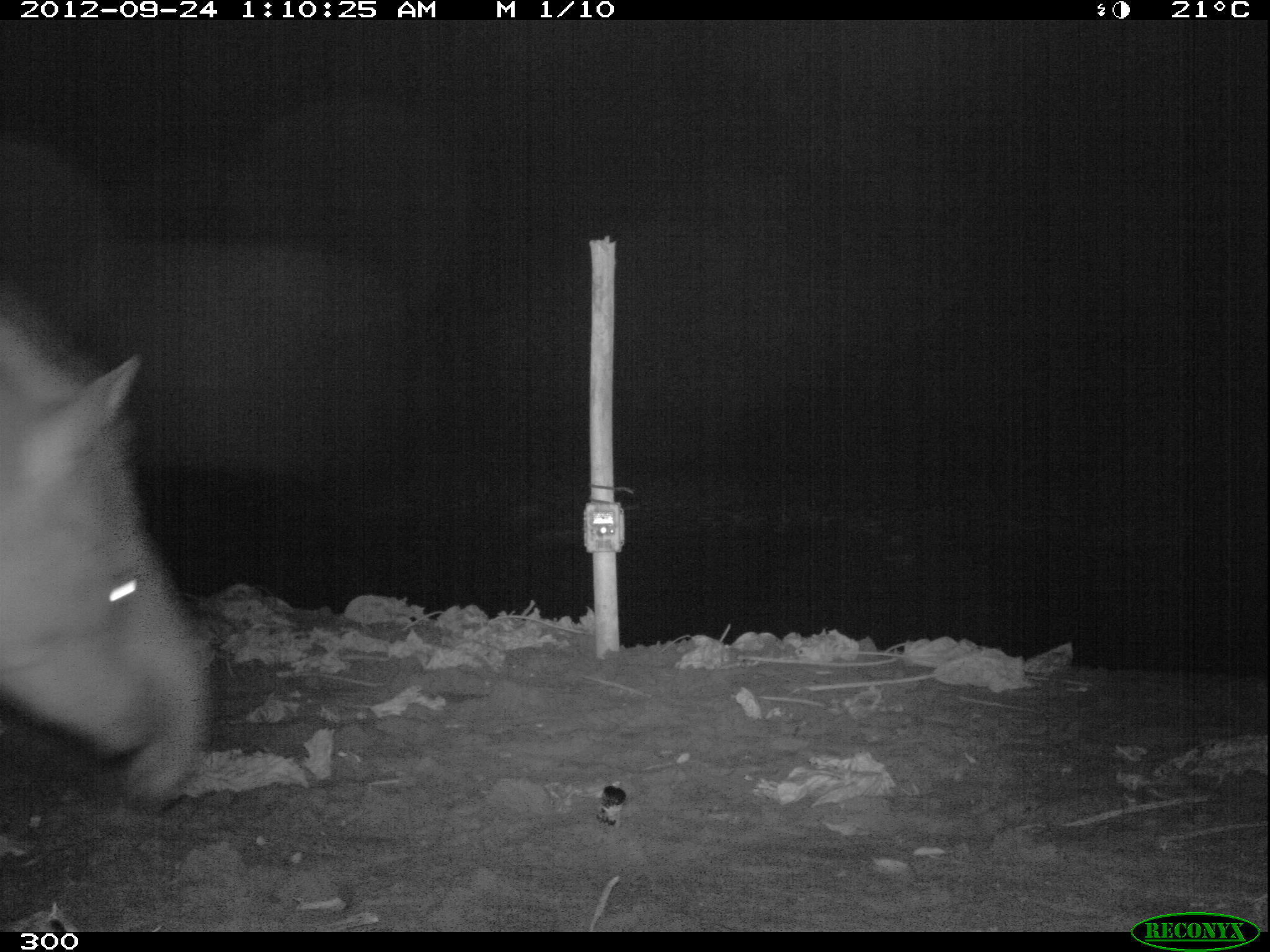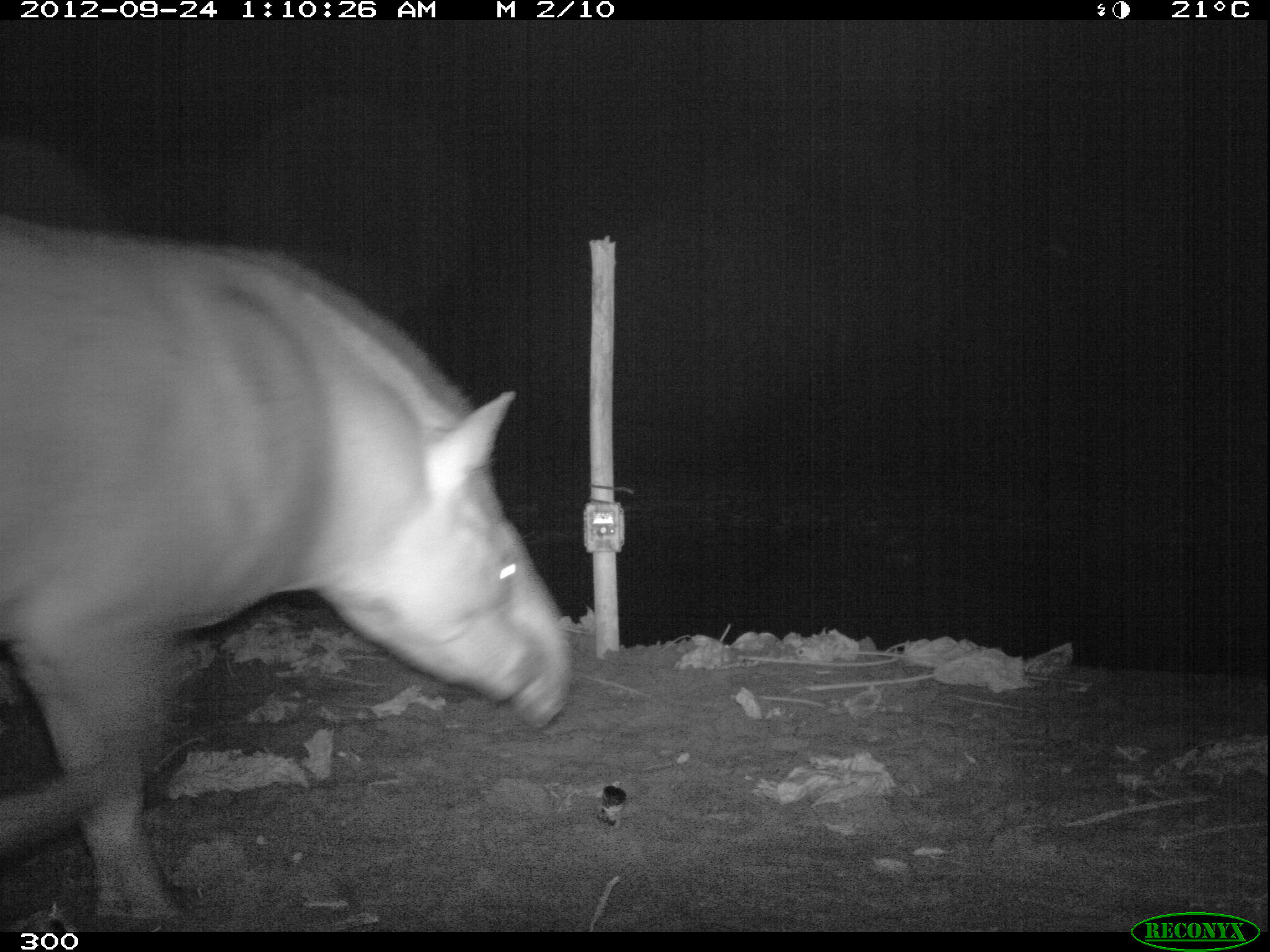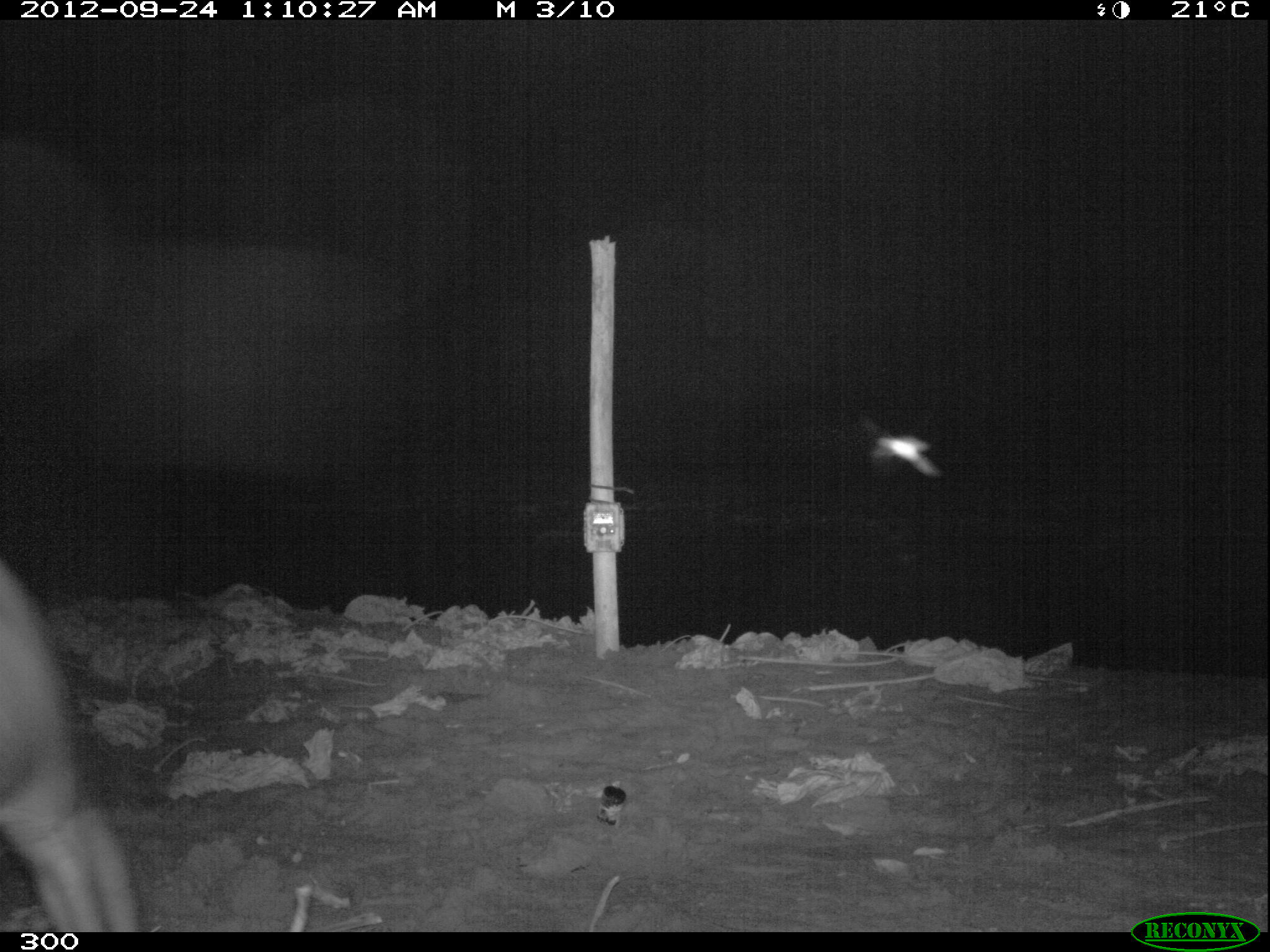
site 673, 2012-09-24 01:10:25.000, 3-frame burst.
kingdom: Animalia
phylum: Chordata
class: Mammalia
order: Perissodactyla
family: Tapiridae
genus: Tapirus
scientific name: Tapirus terrestris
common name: south american tapir